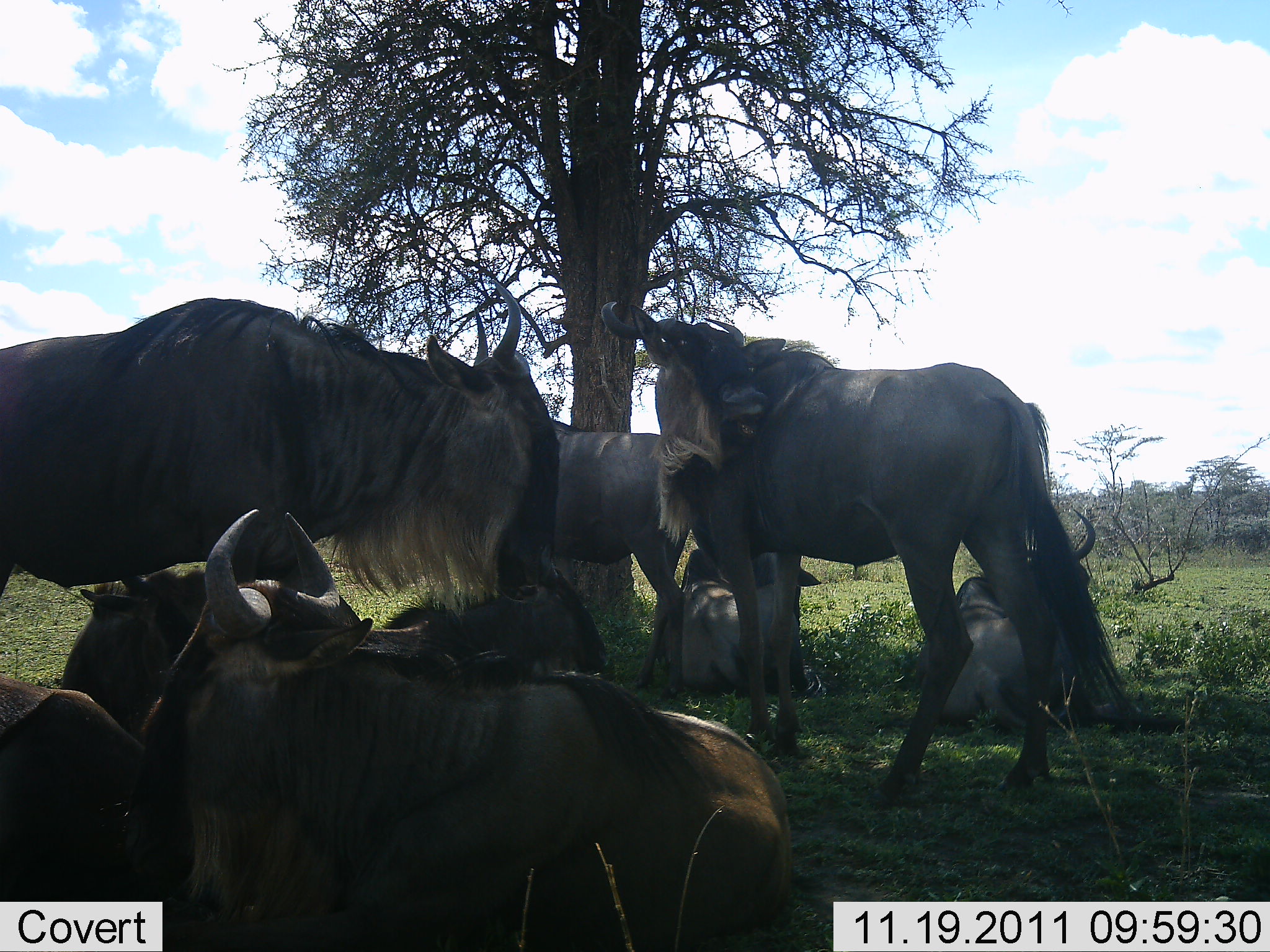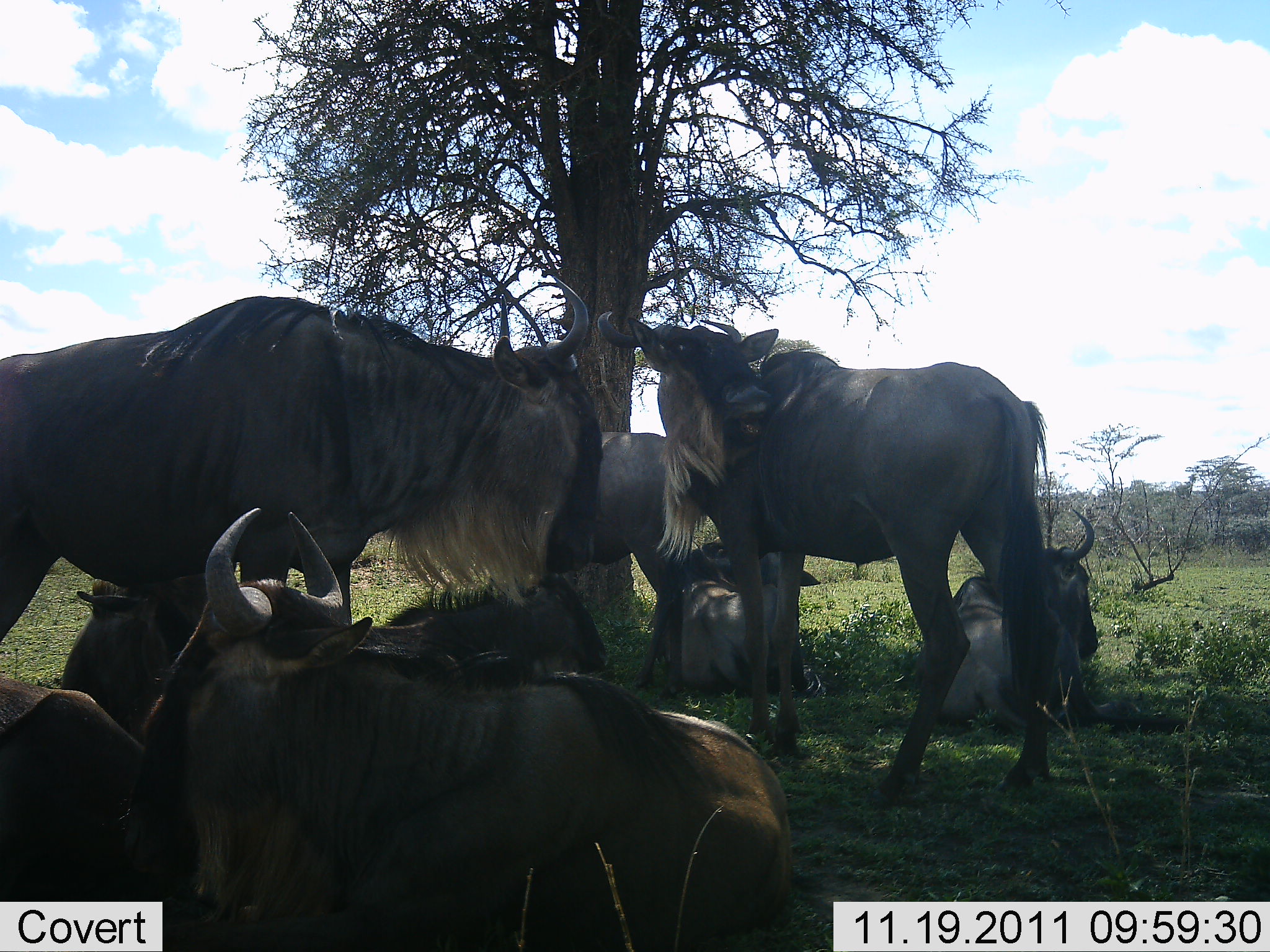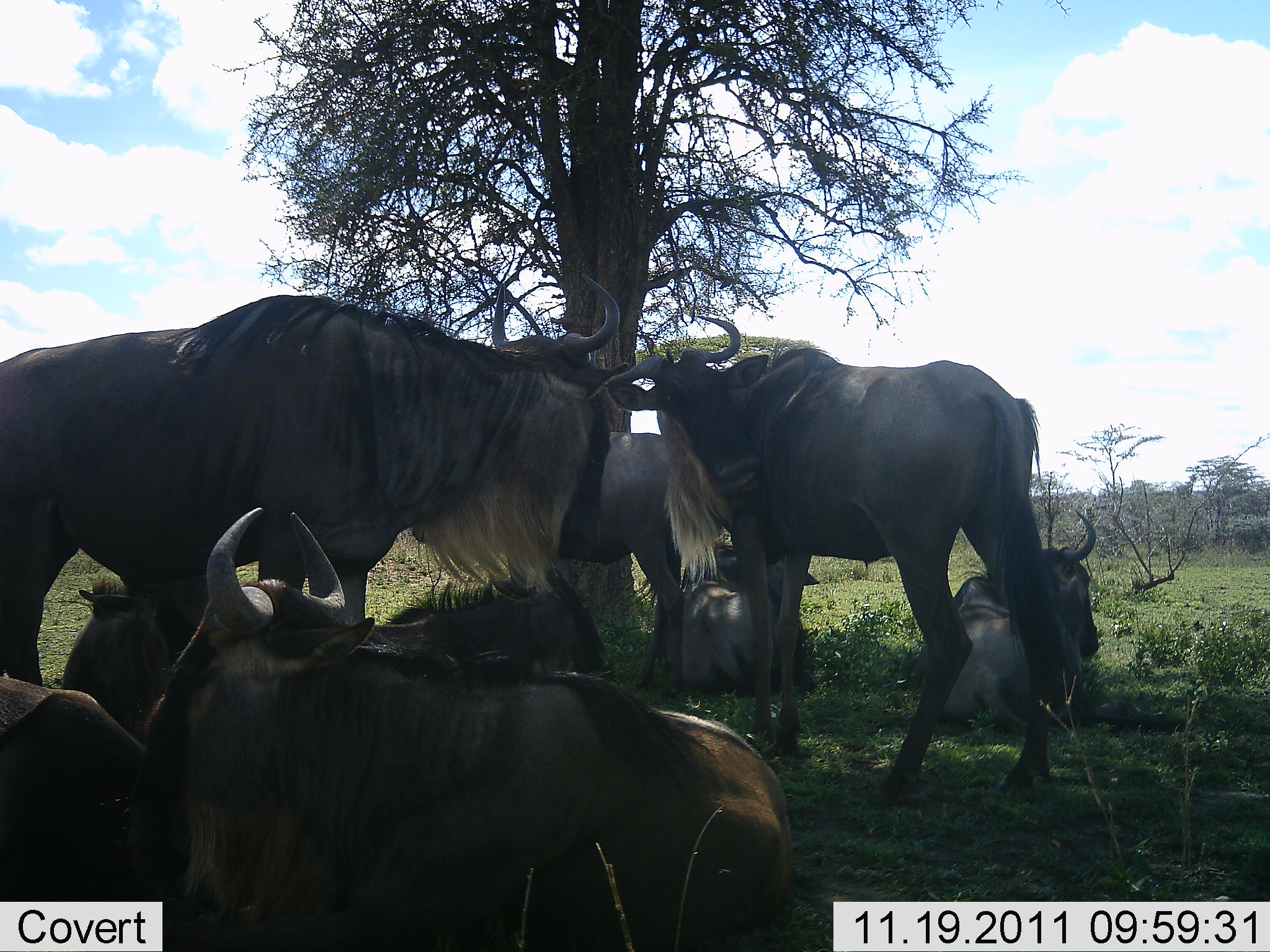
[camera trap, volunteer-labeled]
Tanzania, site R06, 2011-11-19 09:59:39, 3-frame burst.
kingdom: Animalia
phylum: Chordata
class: Mammalia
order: Artiodactyla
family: Bovidae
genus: Connochaetes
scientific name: Connochaetes taurinus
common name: blue wildebeest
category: wildebeest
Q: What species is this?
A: Wildebeest (blue wildebeest) (Connochaetes taurinus).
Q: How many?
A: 8.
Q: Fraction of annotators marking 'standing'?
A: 85%.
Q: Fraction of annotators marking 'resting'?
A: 100%.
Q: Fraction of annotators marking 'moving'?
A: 0%.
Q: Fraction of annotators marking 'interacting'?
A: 23%.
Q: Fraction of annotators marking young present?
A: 8%.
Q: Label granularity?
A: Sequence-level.